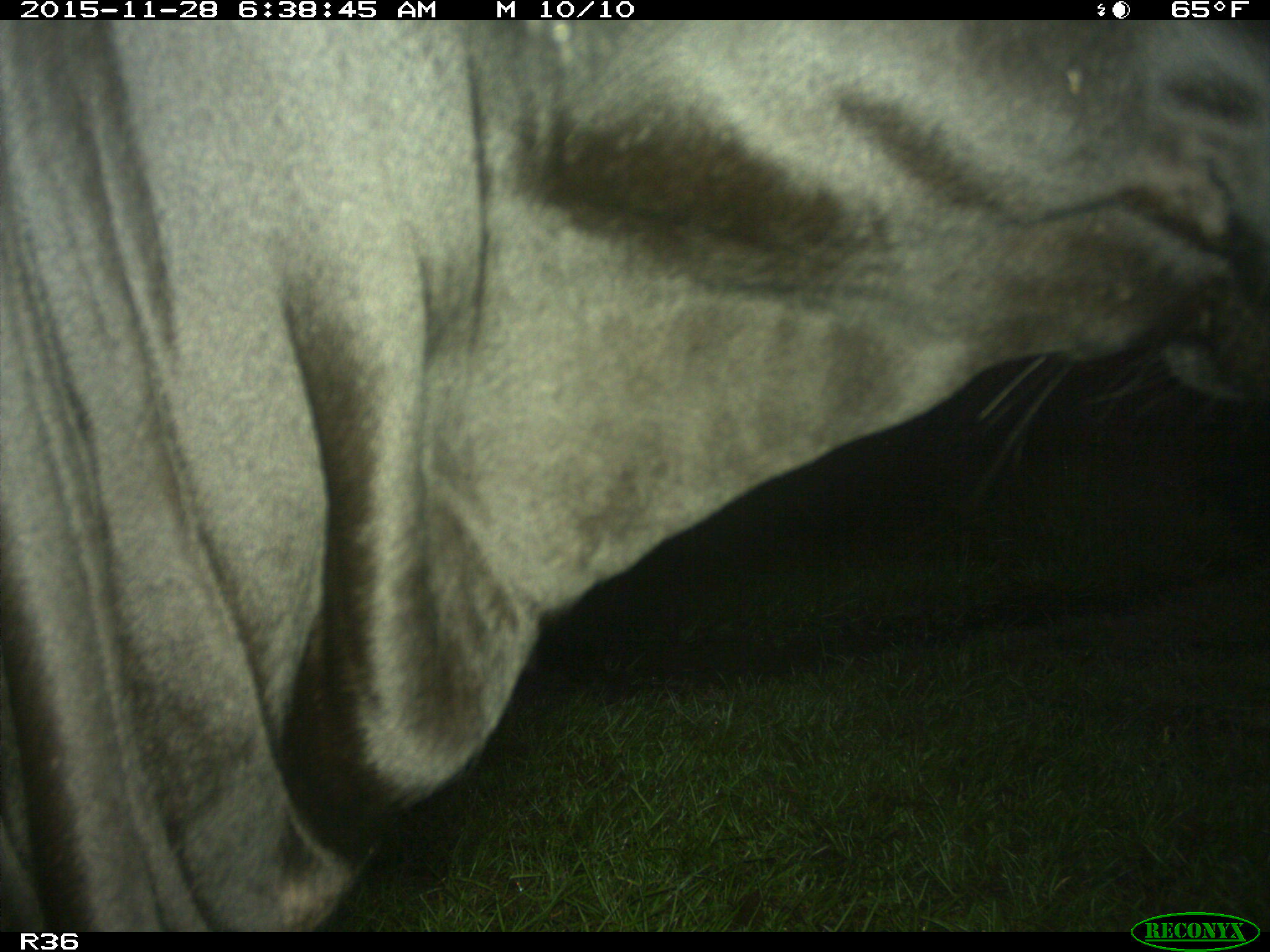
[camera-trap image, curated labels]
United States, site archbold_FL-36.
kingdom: Animalia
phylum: Chordata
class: Mammalia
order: Artiodactyla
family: Bovidae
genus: Bos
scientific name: Bos taurus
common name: domestic cow